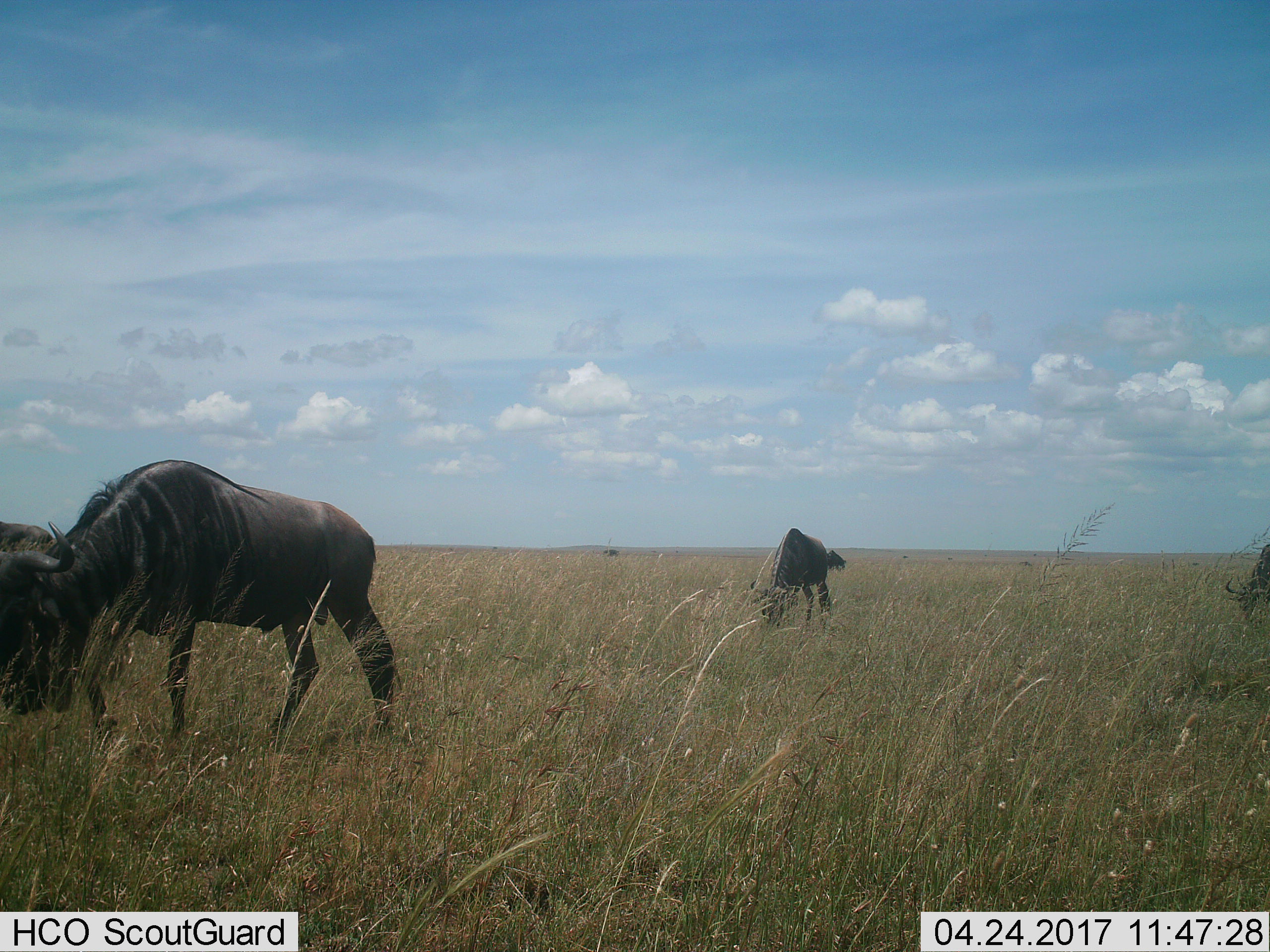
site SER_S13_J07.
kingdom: Animalia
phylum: Chordata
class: Mammalia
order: Artiodactyla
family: Bovidae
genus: Connochaetes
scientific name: Connochaetes taurinus taurinus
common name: blue wildebeest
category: wildebeestblue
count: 4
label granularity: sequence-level